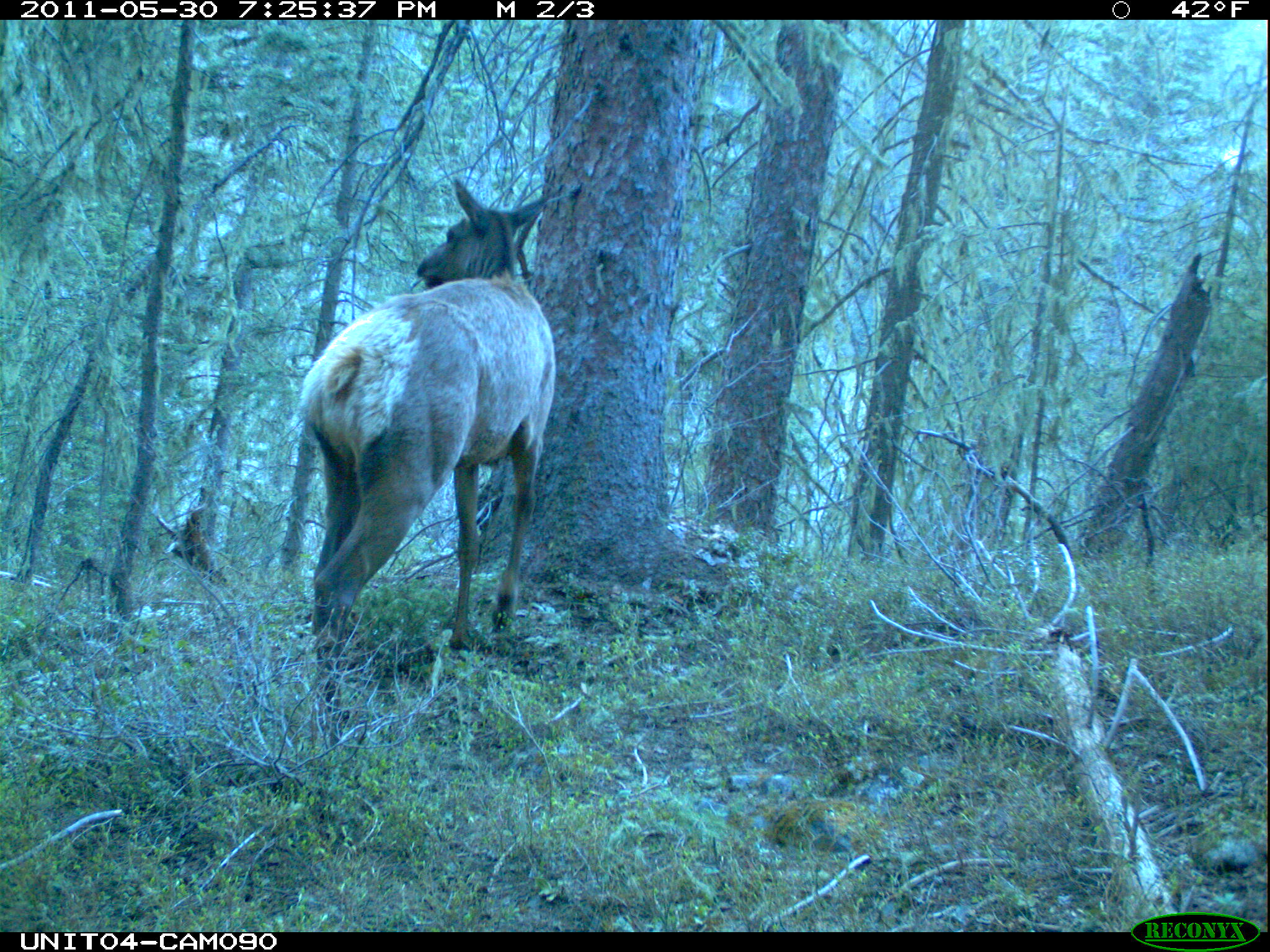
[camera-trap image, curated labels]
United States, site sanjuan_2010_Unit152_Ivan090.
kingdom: Animalia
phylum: Chordata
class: Mammalia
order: Artiodactyla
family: Cervidae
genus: Cervus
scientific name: Cervus elaphus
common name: red deer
Cervus elaphus (red deer).